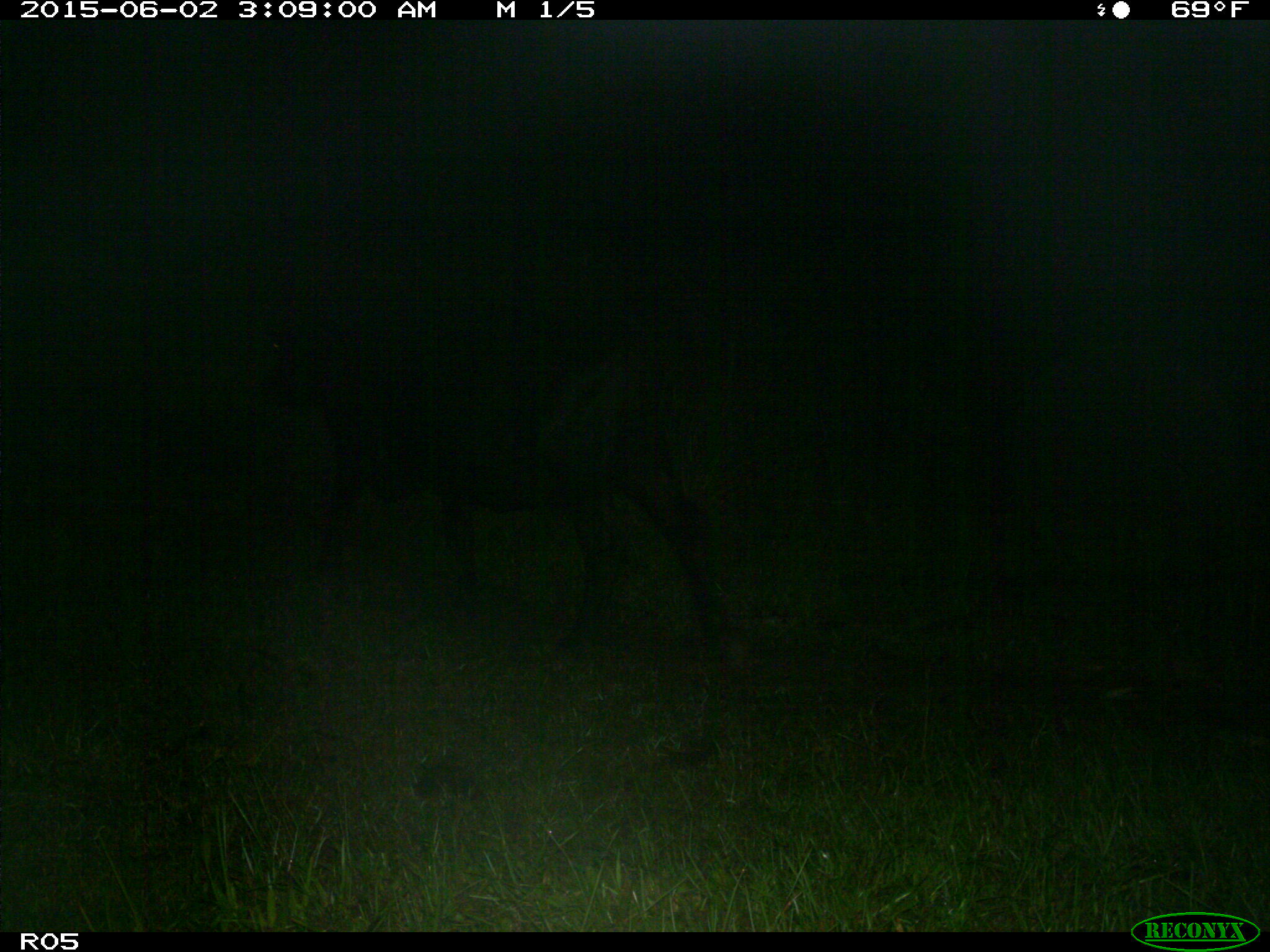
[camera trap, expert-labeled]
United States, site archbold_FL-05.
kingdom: Animalia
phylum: Chordata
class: Mammalia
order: Artiodactyla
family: Bovidae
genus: Bos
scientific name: Bos taurus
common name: domestic cow